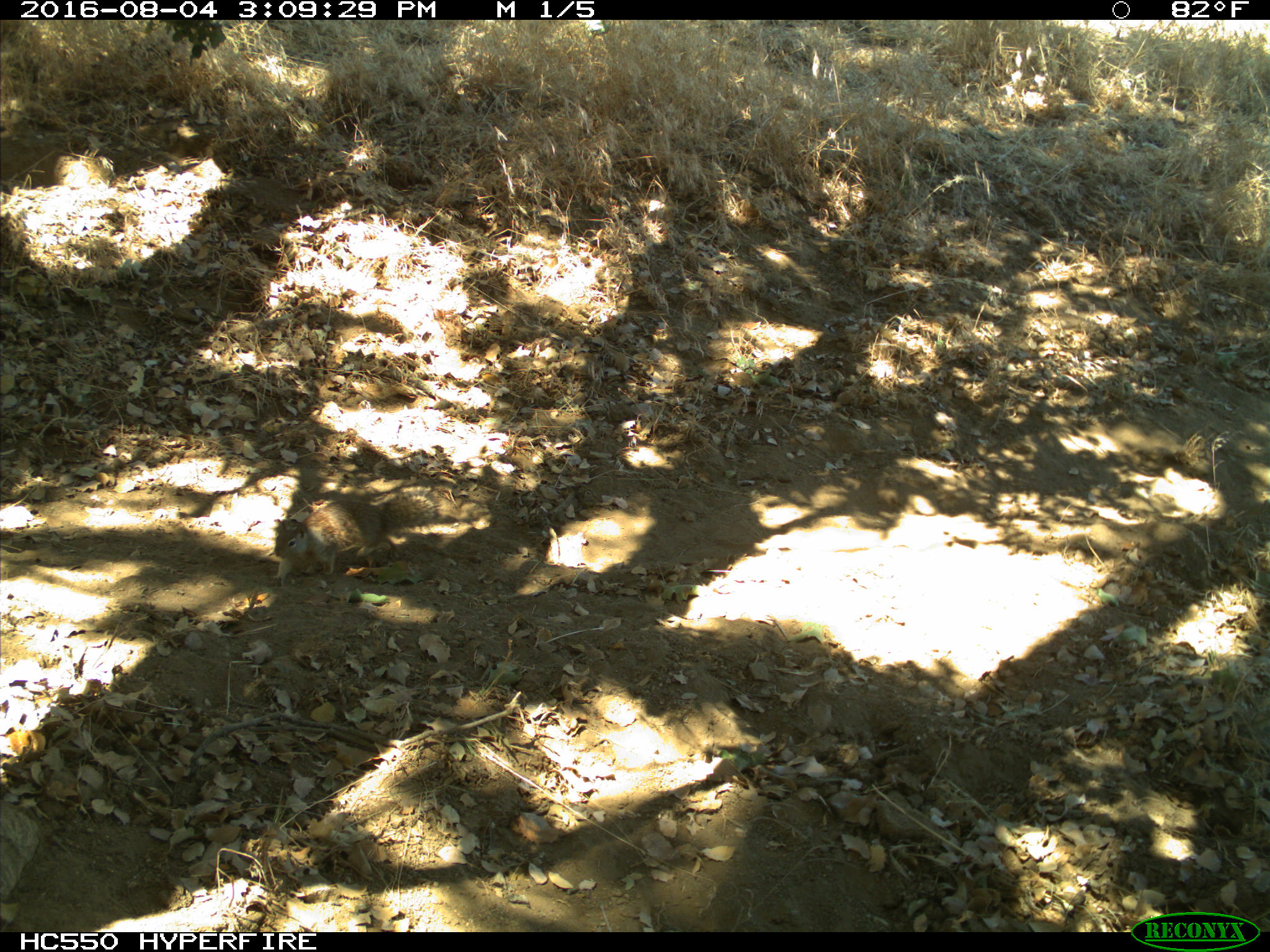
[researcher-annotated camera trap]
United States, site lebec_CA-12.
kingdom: Animalia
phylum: Chordata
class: Mammalia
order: Rodentia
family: Sciuridae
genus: Otospermophilus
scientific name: Otospermophilus beecheyi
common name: california ground squirrel